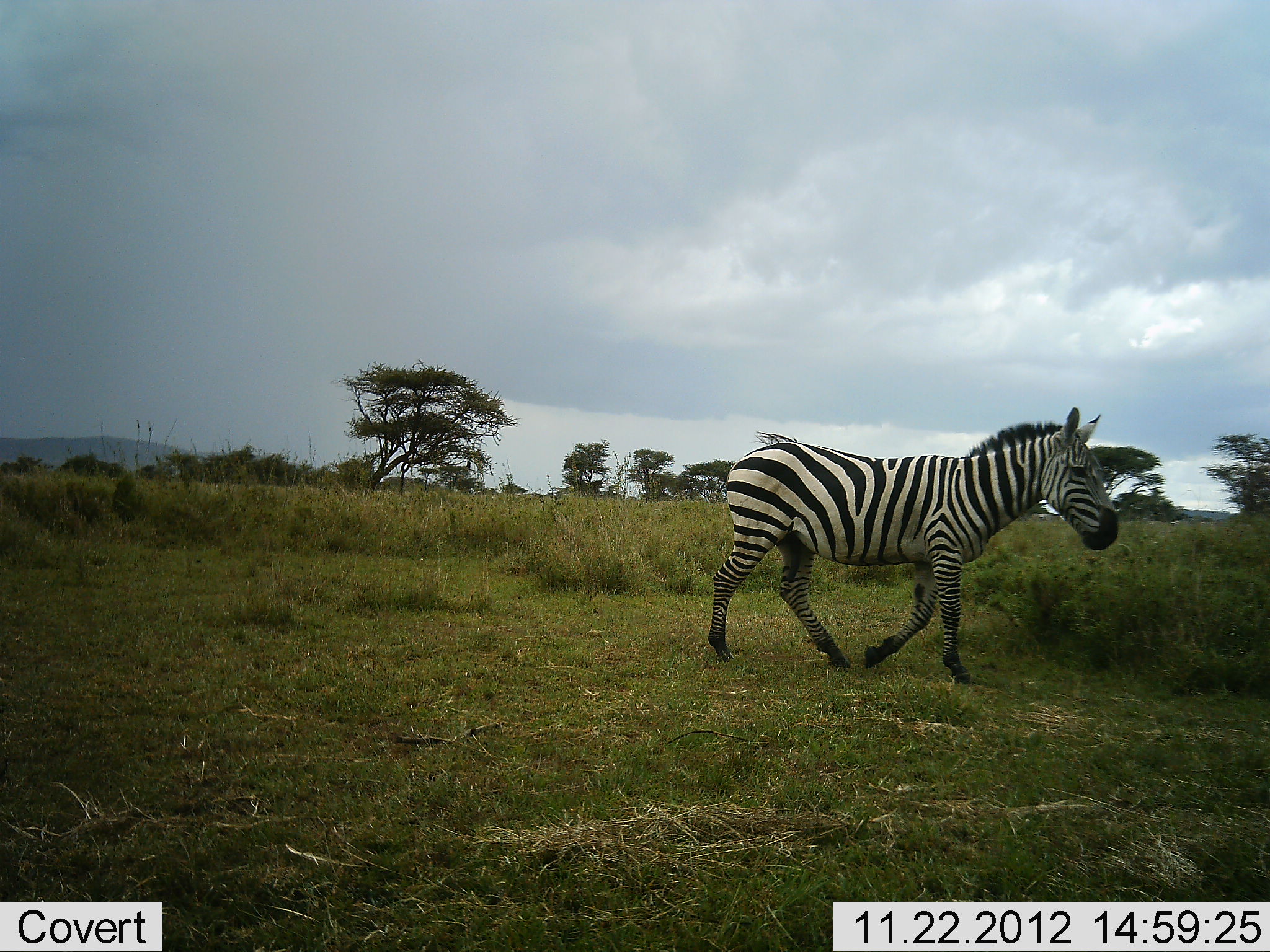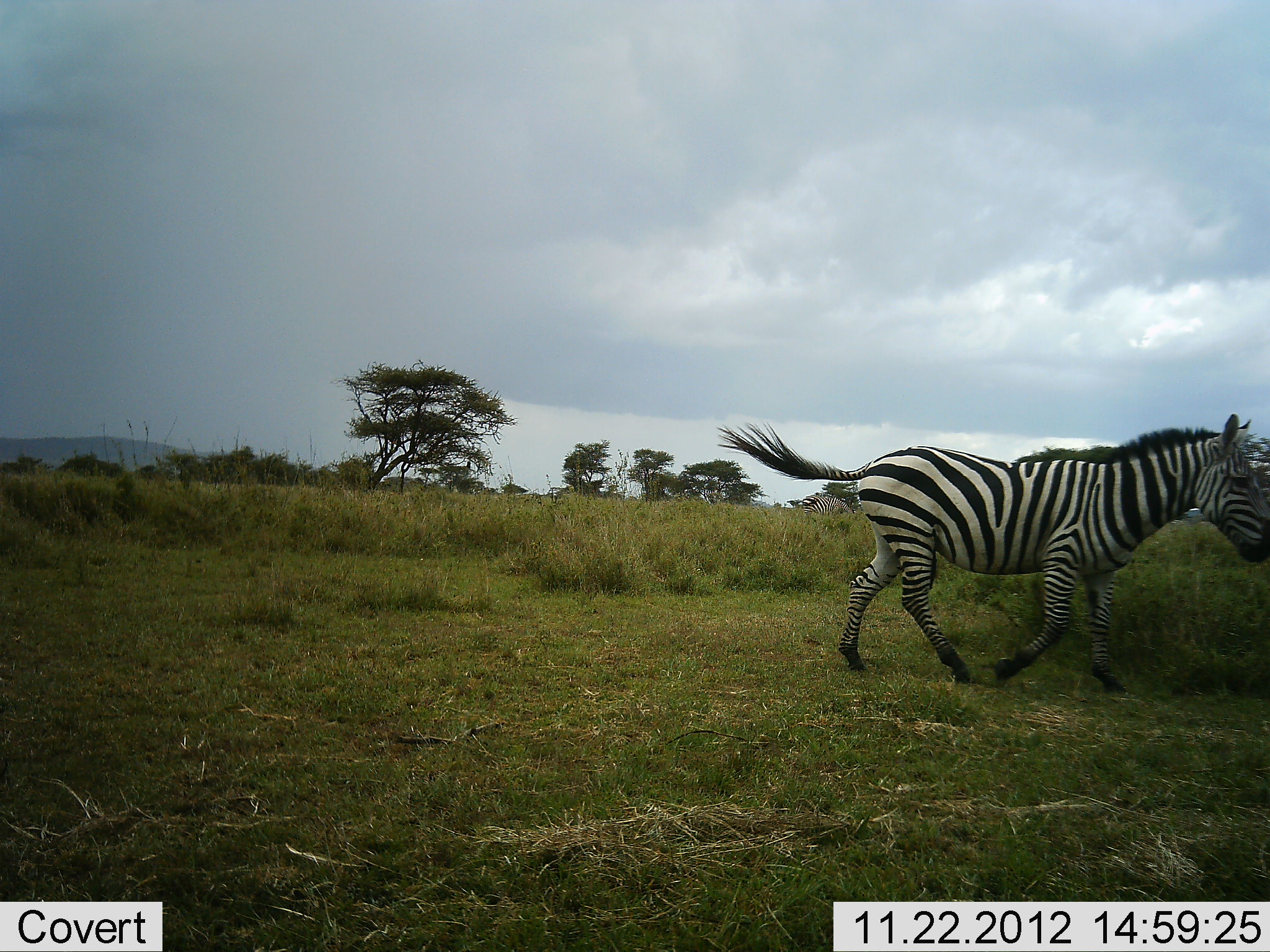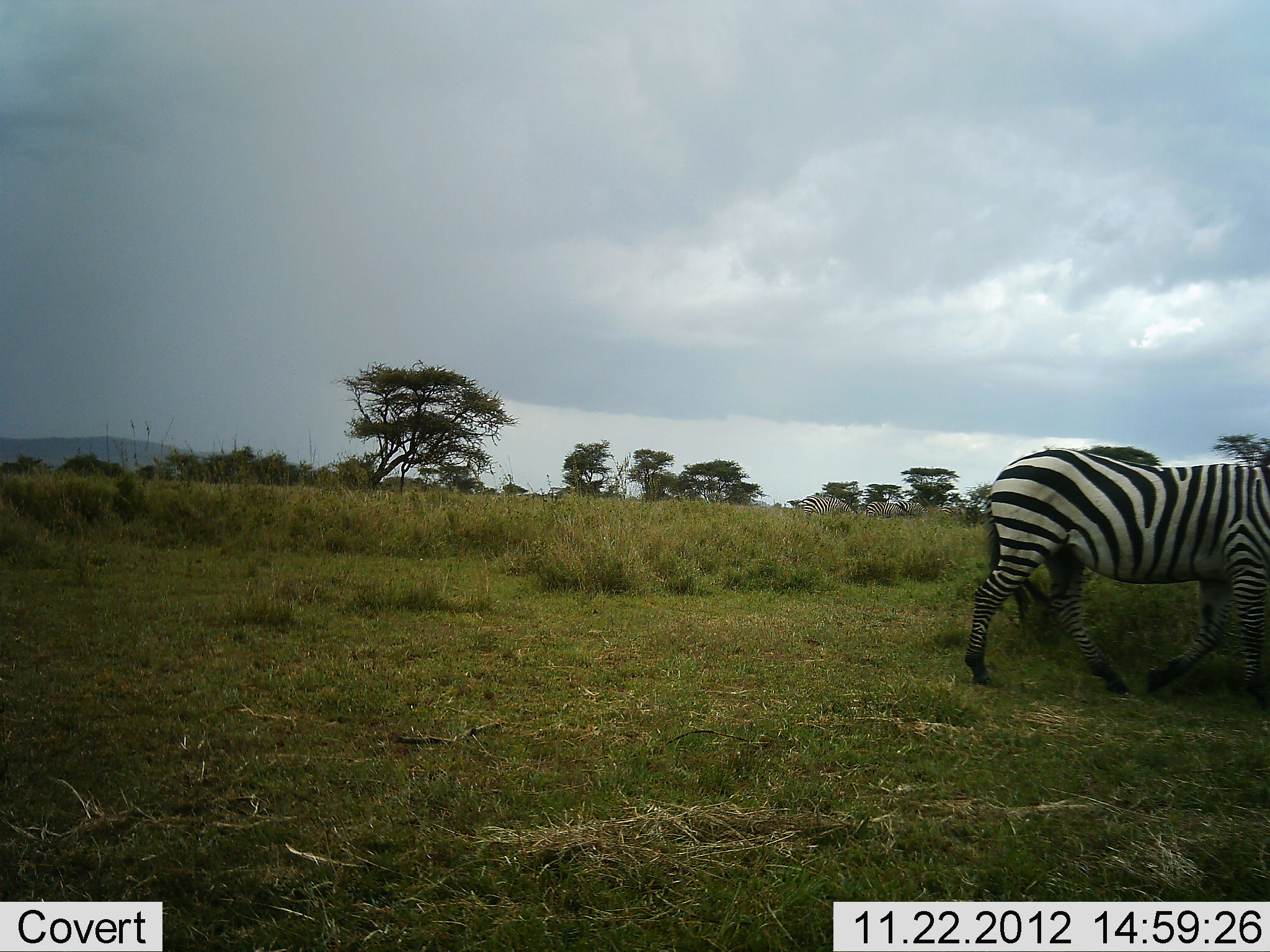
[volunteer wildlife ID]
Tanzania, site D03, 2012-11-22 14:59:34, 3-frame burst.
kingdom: Animalia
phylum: Chordata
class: Mammalia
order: Perissodactyla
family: Equidae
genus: Equus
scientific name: Equus quagga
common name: plains zebra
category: zebra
Zebra (plains zebra) (Equus quagga), count 1. Behavior (volunteer vote fractions): standing 7%, resting 0%, moving 100%, interacting 0%. Young present (vote fraction): 0%. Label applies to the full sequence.